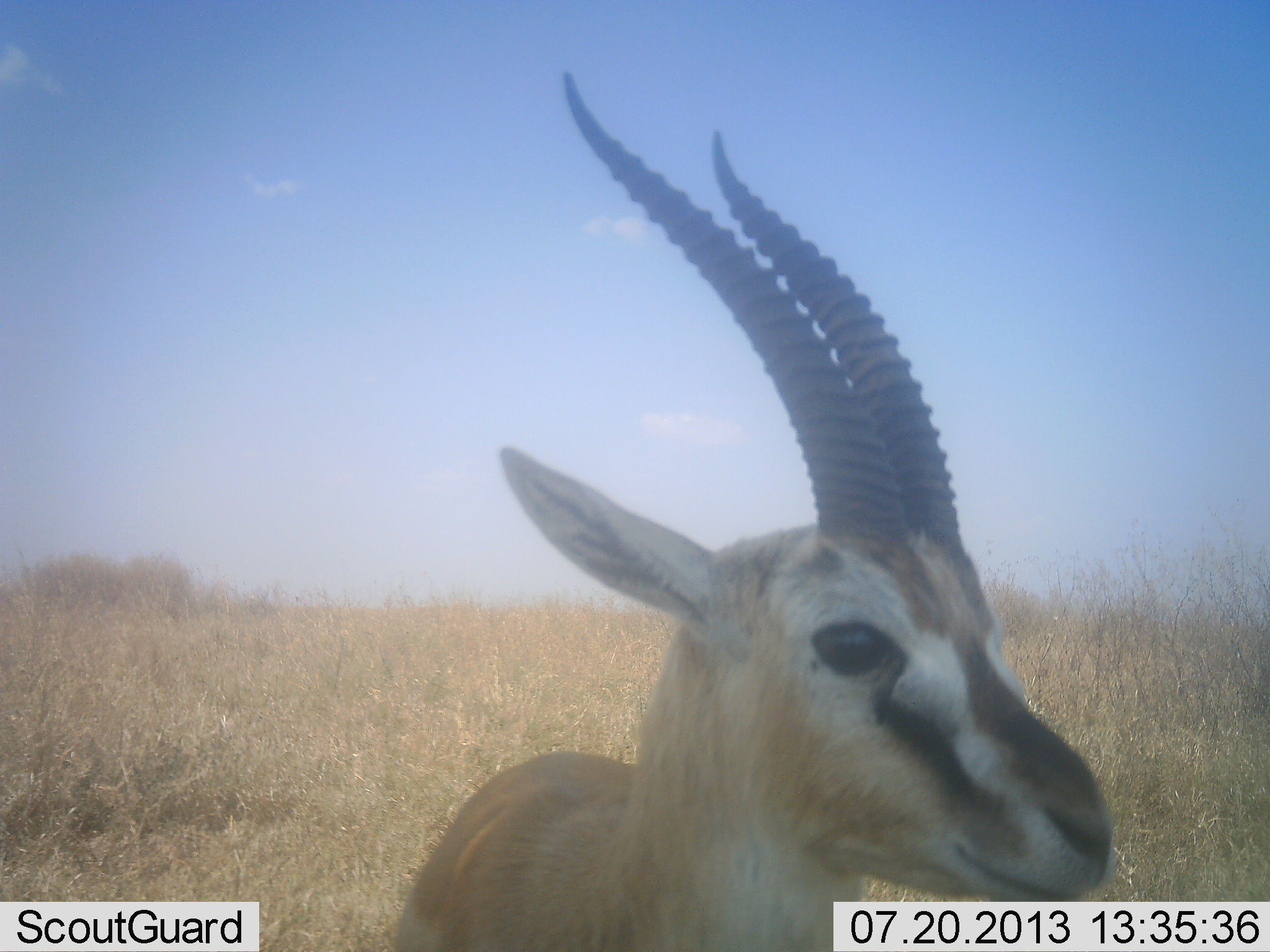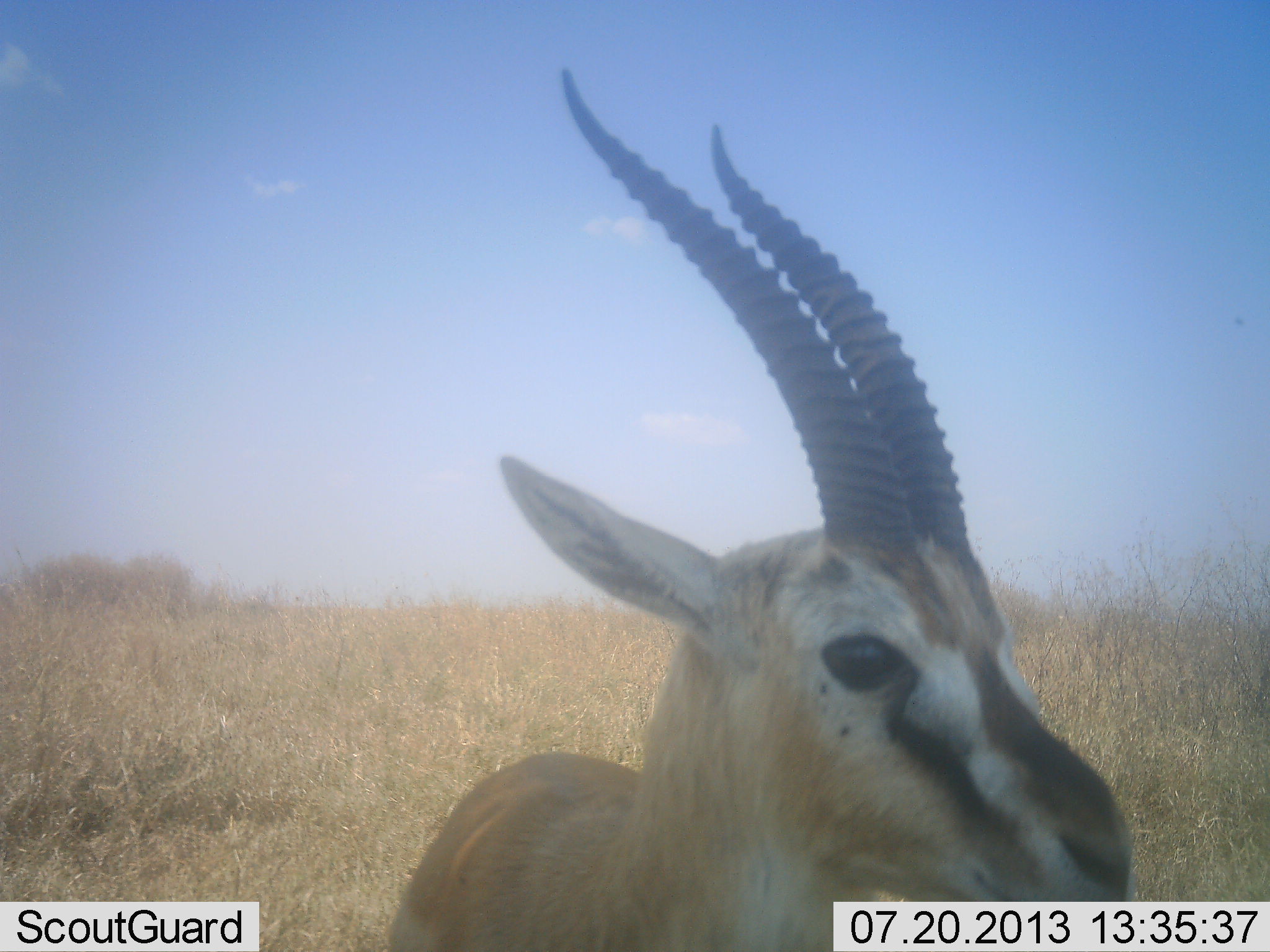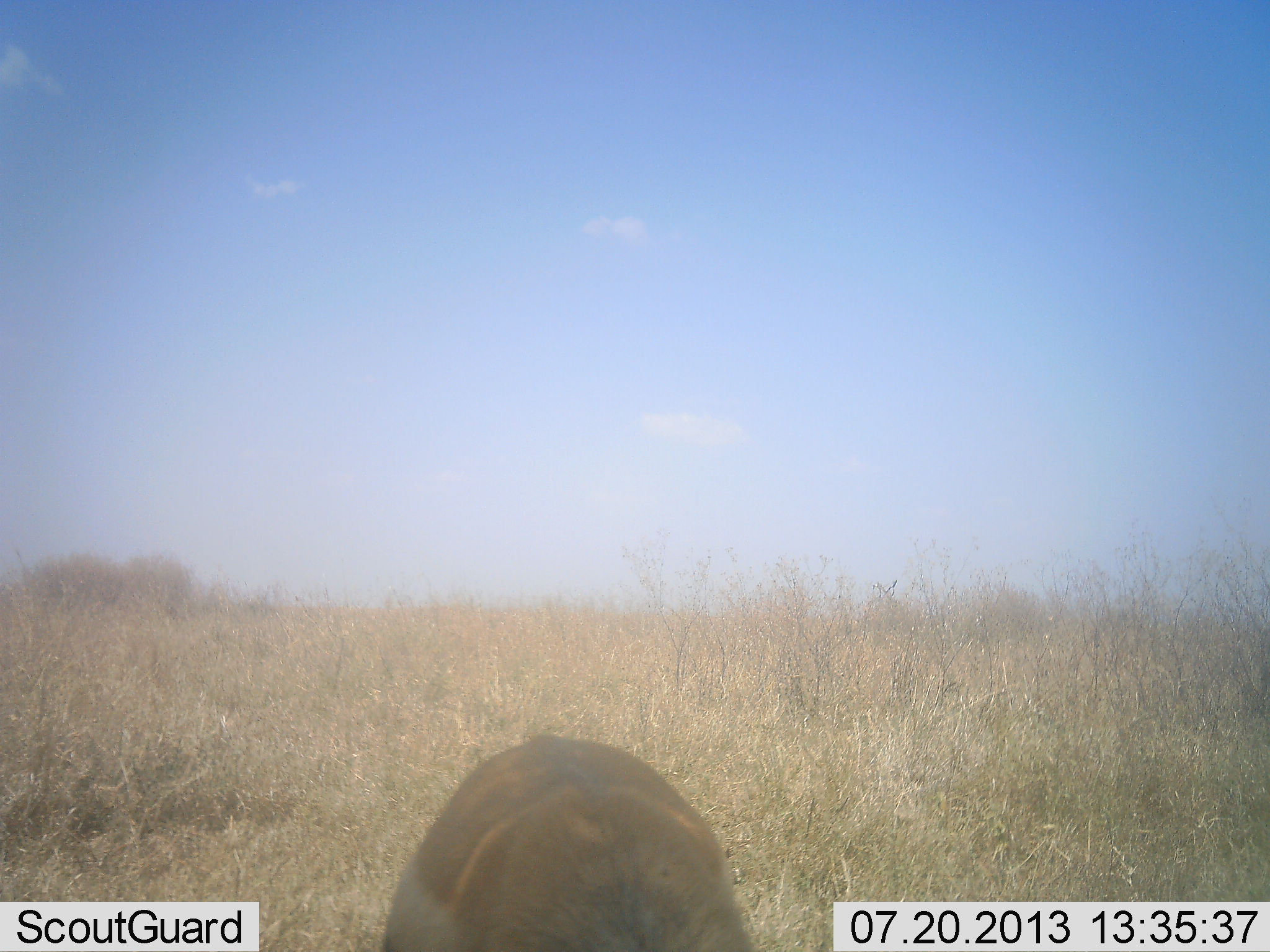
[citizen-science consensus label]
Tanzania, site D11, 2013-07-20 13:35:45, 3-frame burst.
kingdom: Animalia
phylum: Chordata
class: Mammalia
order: Artiodactyla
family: Bovidae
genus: Eudorcas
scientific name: Eudorcas thomsonii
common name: thomson's gazelle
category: gazellethomsons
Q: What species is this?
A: Gazellethomsons (thomson's gazelle) (Eudorcas thomsonii).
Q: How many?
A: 1.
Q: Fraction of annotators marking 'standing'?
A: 68%.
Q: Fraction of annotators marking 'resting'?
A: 0%.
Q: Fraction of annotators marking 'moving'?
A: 8%.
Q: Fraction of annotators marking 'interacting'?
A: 4%.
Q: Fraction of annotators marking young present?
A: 0%.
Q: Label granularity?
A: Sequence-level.